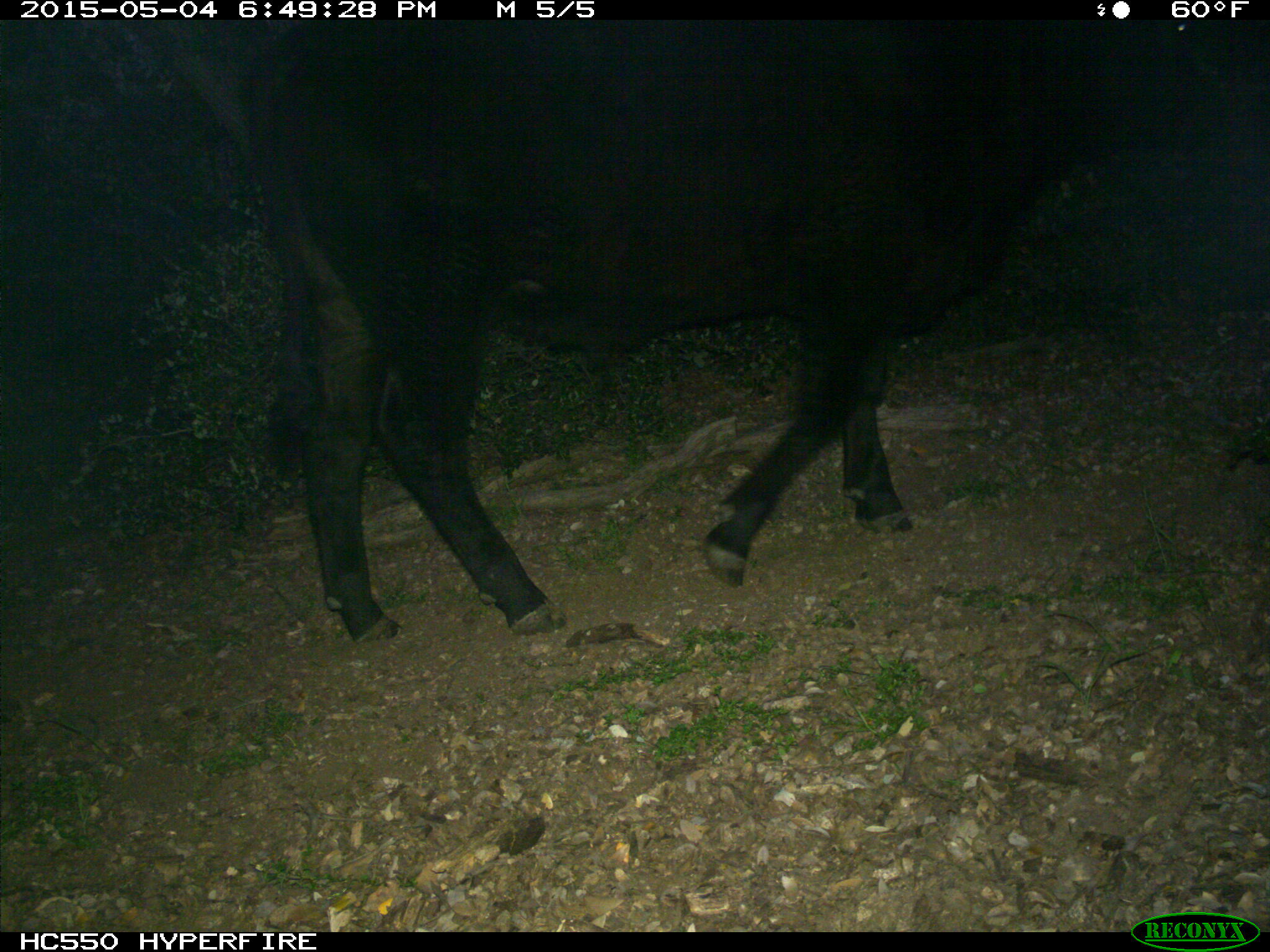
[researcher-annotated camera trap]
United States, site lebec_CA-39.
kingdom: Animalia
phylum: Chordata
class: Mammalia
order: Artiodactyla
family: Bovidae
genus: Bos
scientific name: Bos taurus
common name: domestic cow